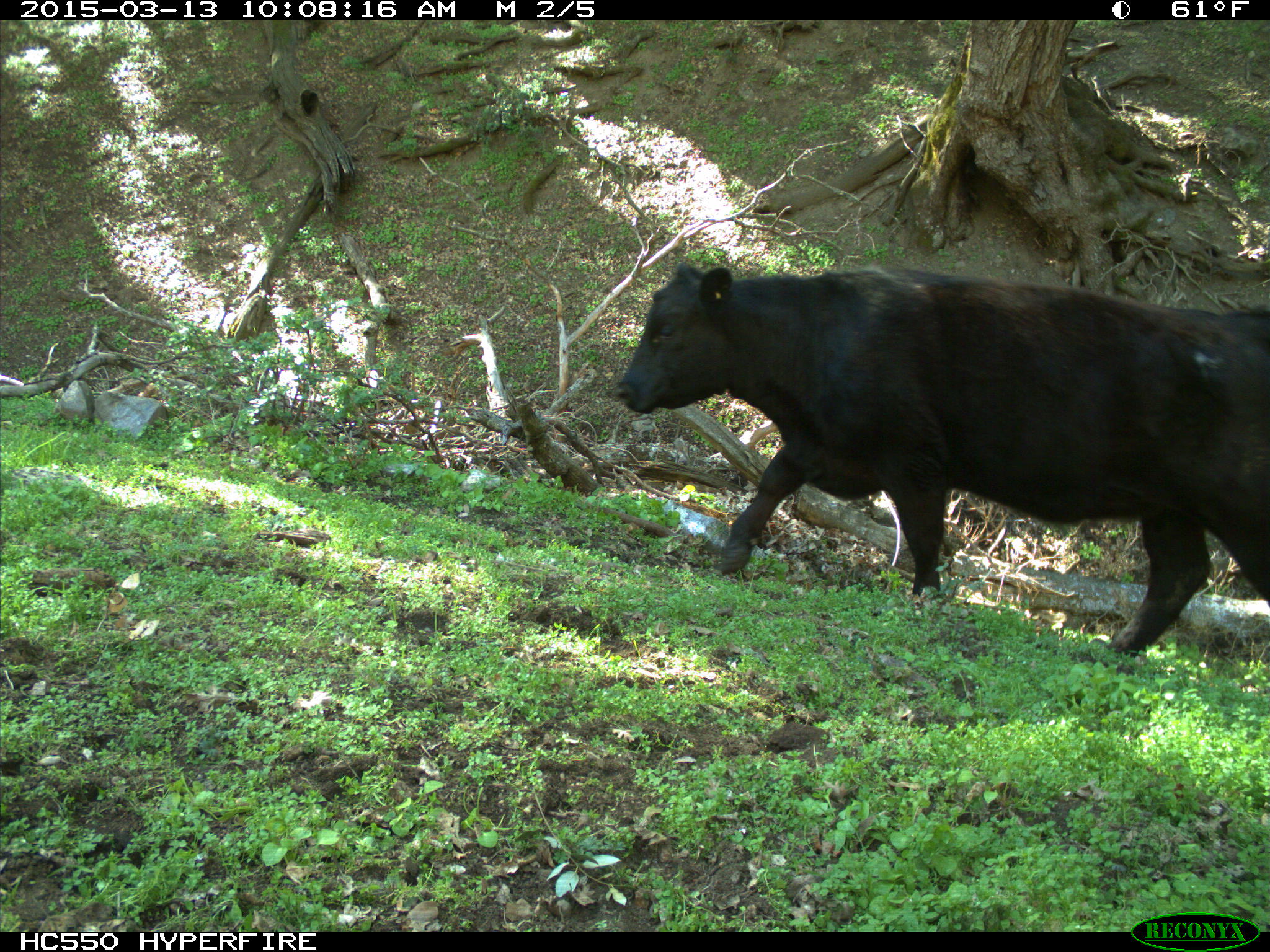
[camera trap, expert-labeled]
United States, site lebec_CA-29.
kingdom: Animalia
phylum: Chordata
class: Mammalia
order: Artiodactyla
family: Bovidae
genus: Bos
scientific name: Bos taurus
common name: domestic cow